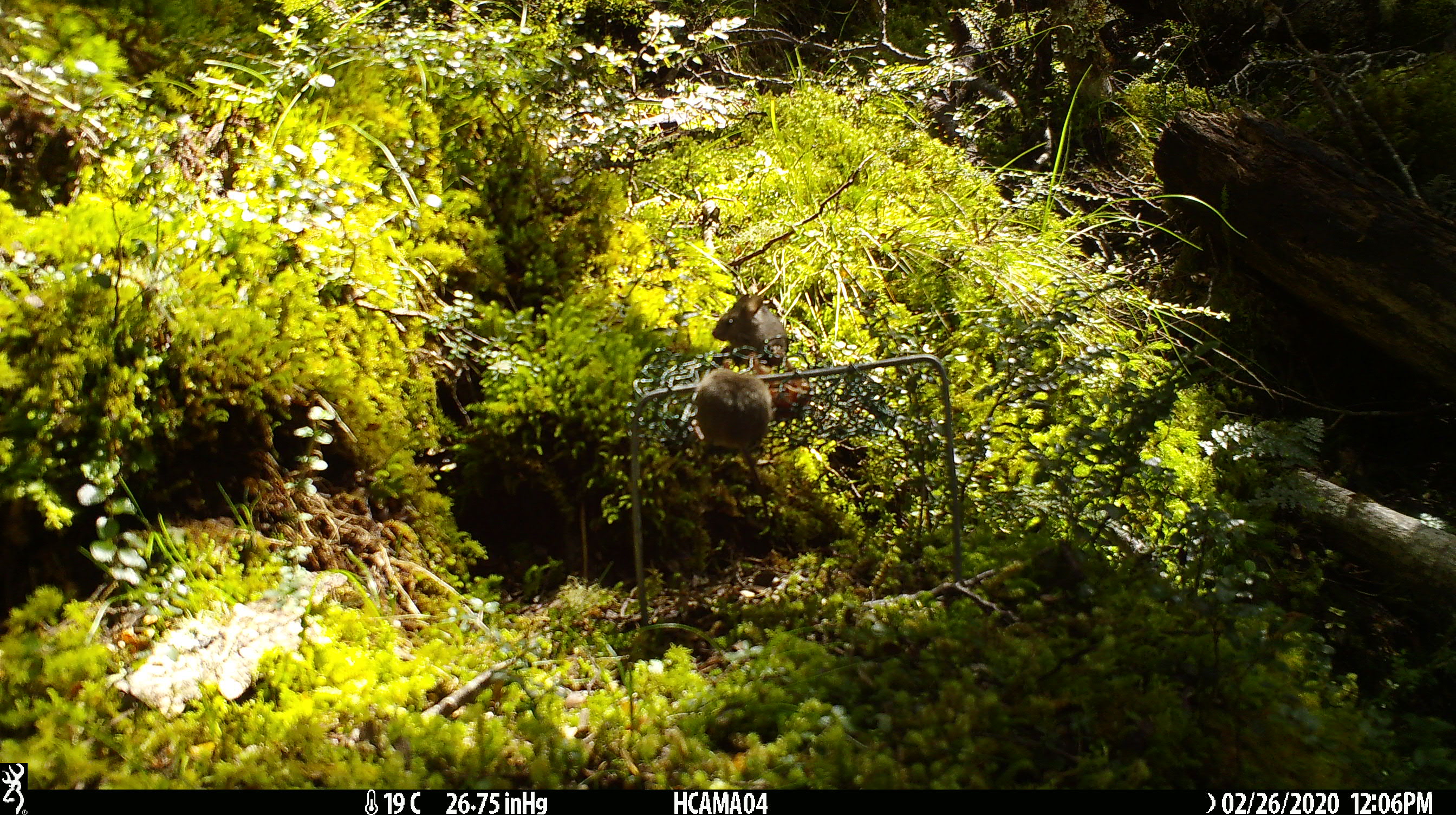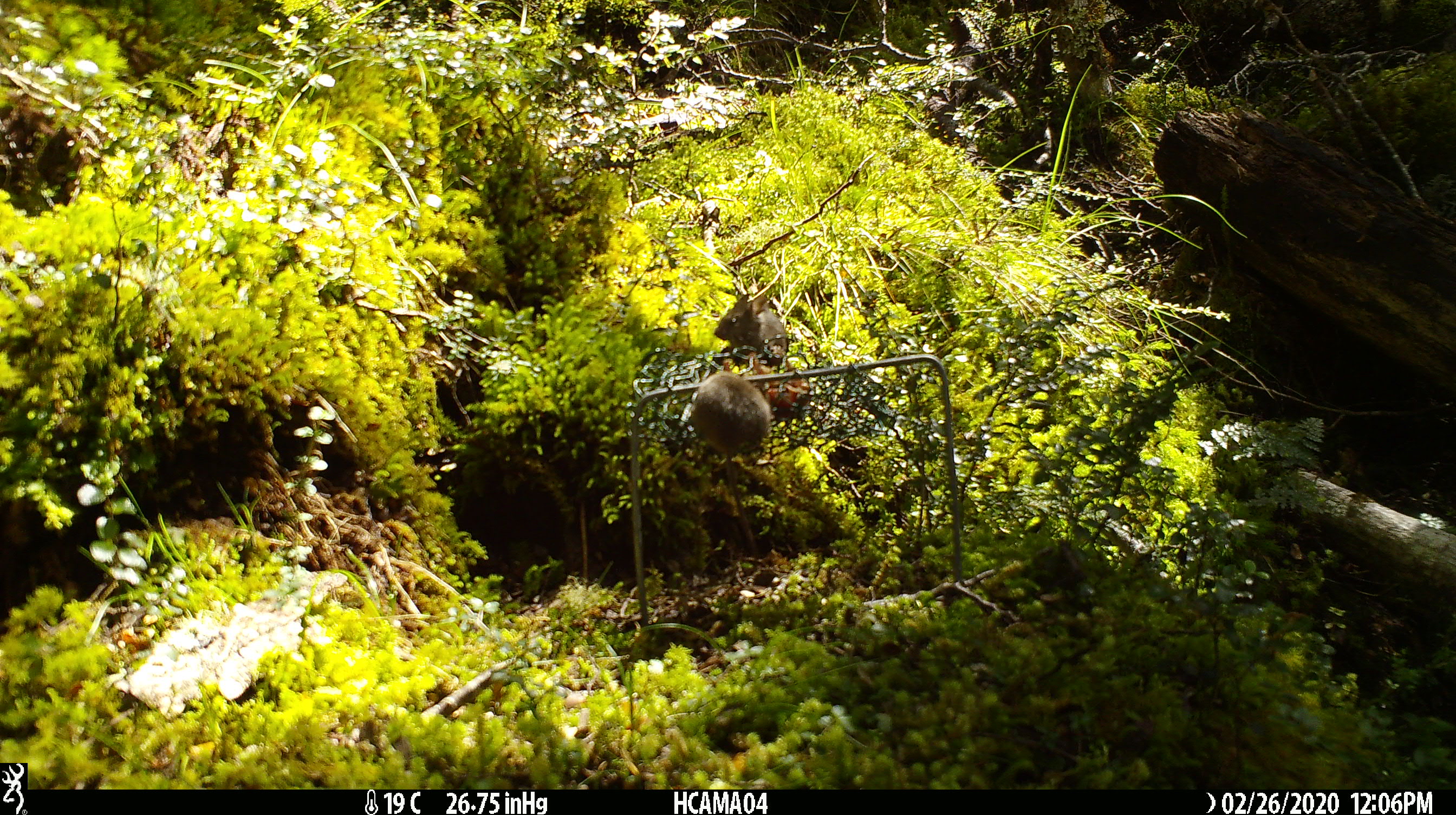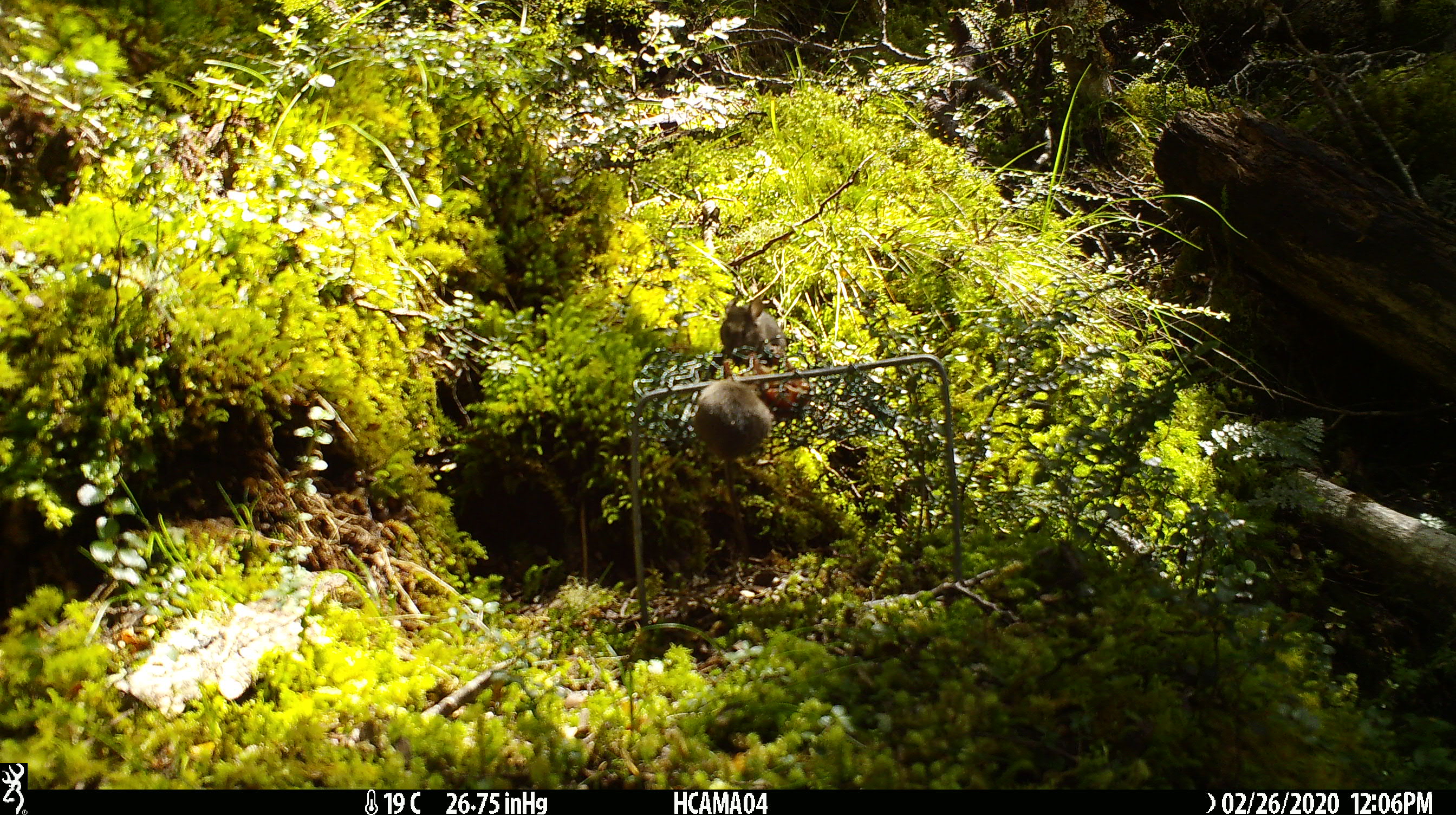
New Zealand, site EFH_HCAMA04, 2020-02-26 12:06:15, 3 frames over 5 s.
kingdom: Animalia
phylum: Chordata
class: Mammalia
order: Rodentia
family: Muridae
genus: Mus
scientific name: Mus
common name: mouse